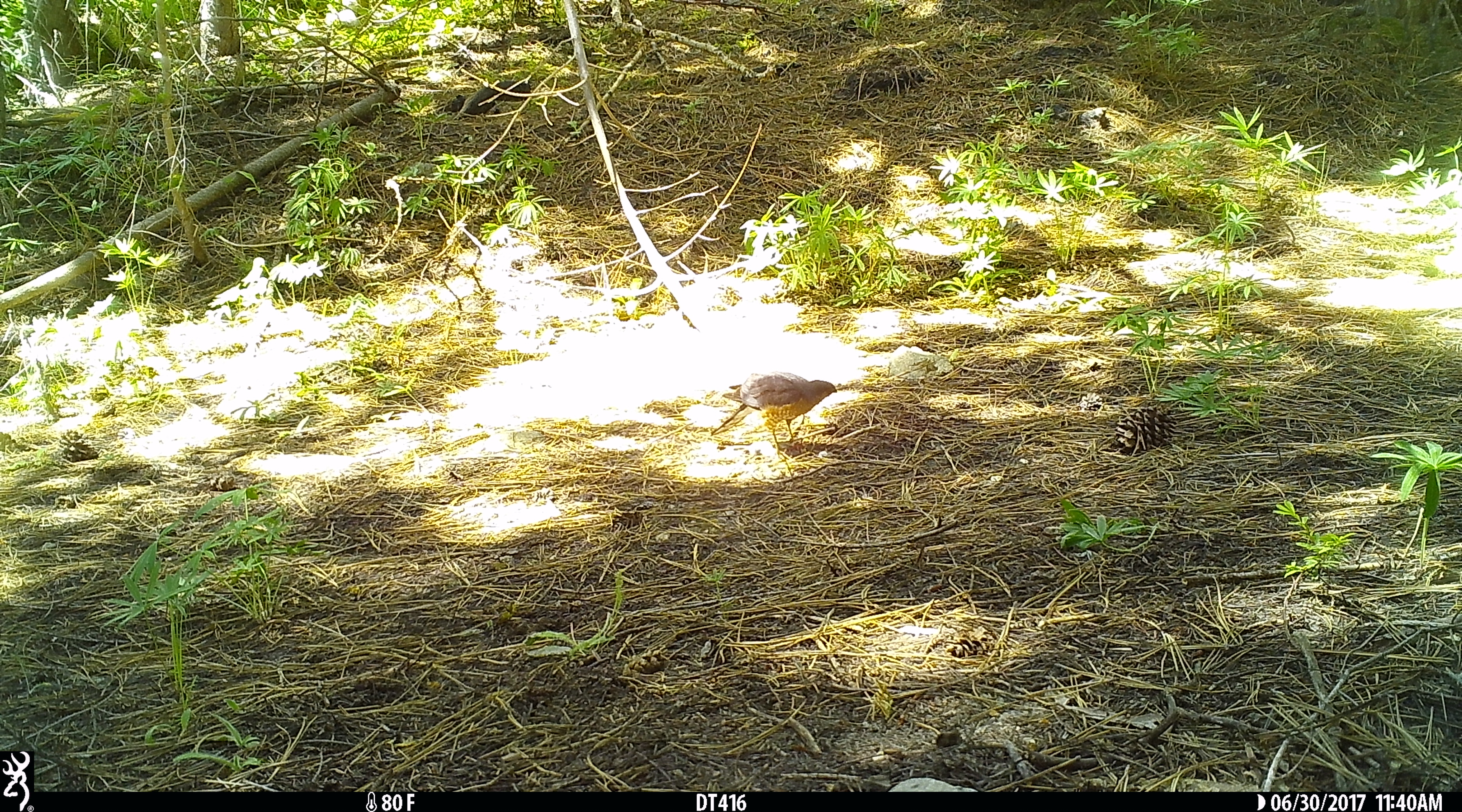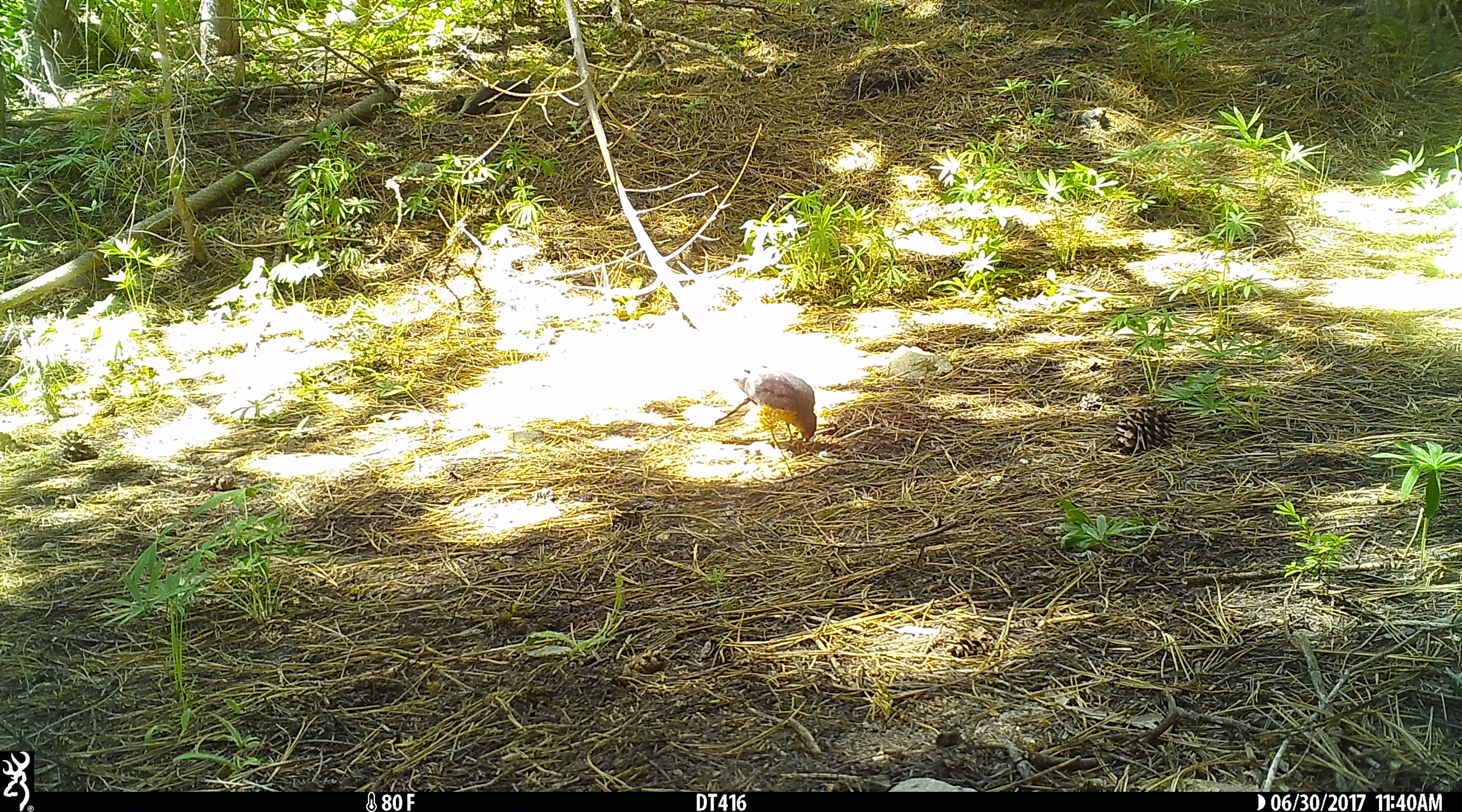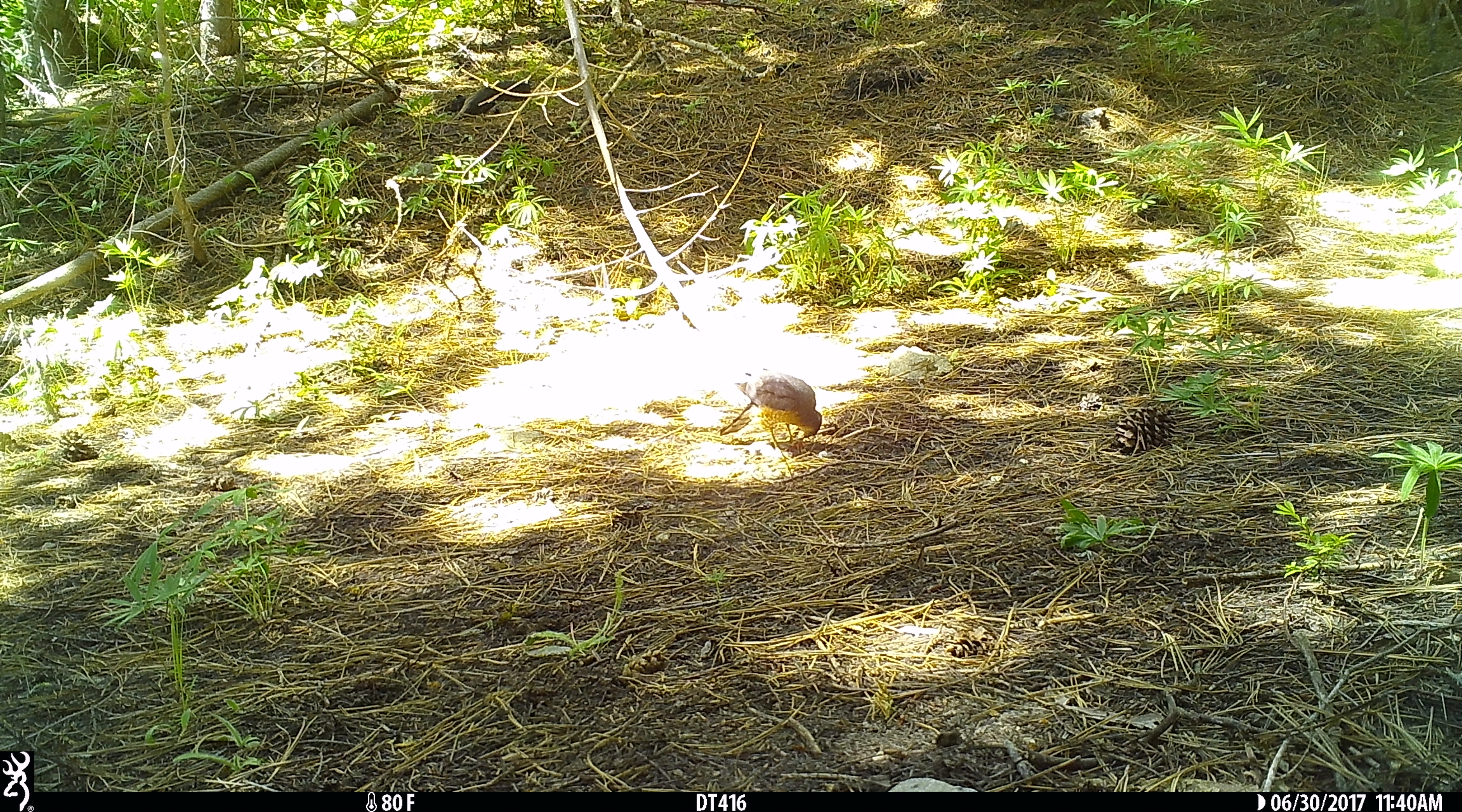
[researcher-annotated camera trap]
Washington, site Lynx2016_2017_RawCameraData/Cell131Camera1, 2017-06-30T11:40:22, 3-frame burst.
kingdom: Animalia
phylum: Chordata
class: Aves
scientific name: Aves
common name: birds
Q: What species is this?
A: Aves (birds).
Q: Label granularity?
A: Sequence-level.